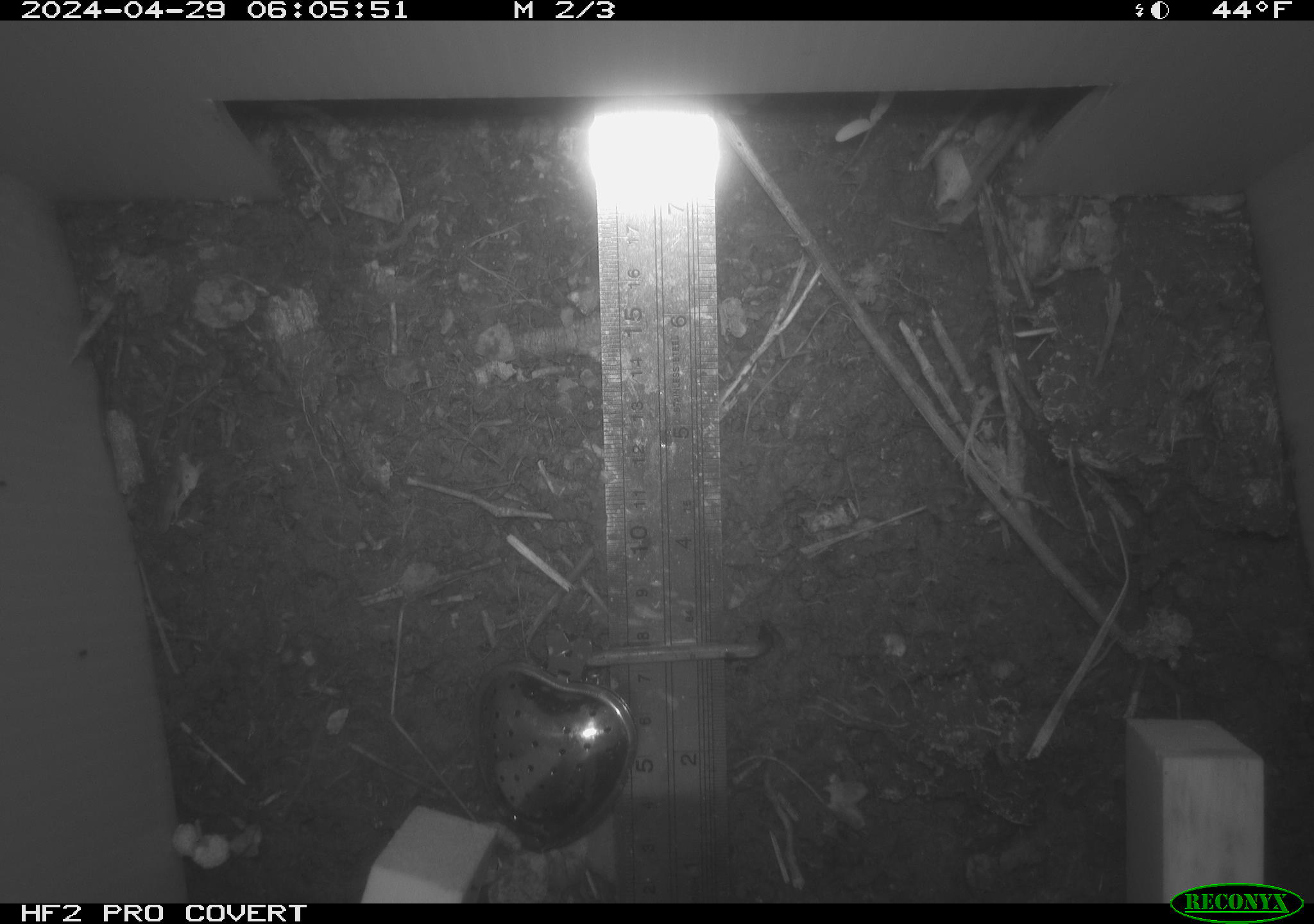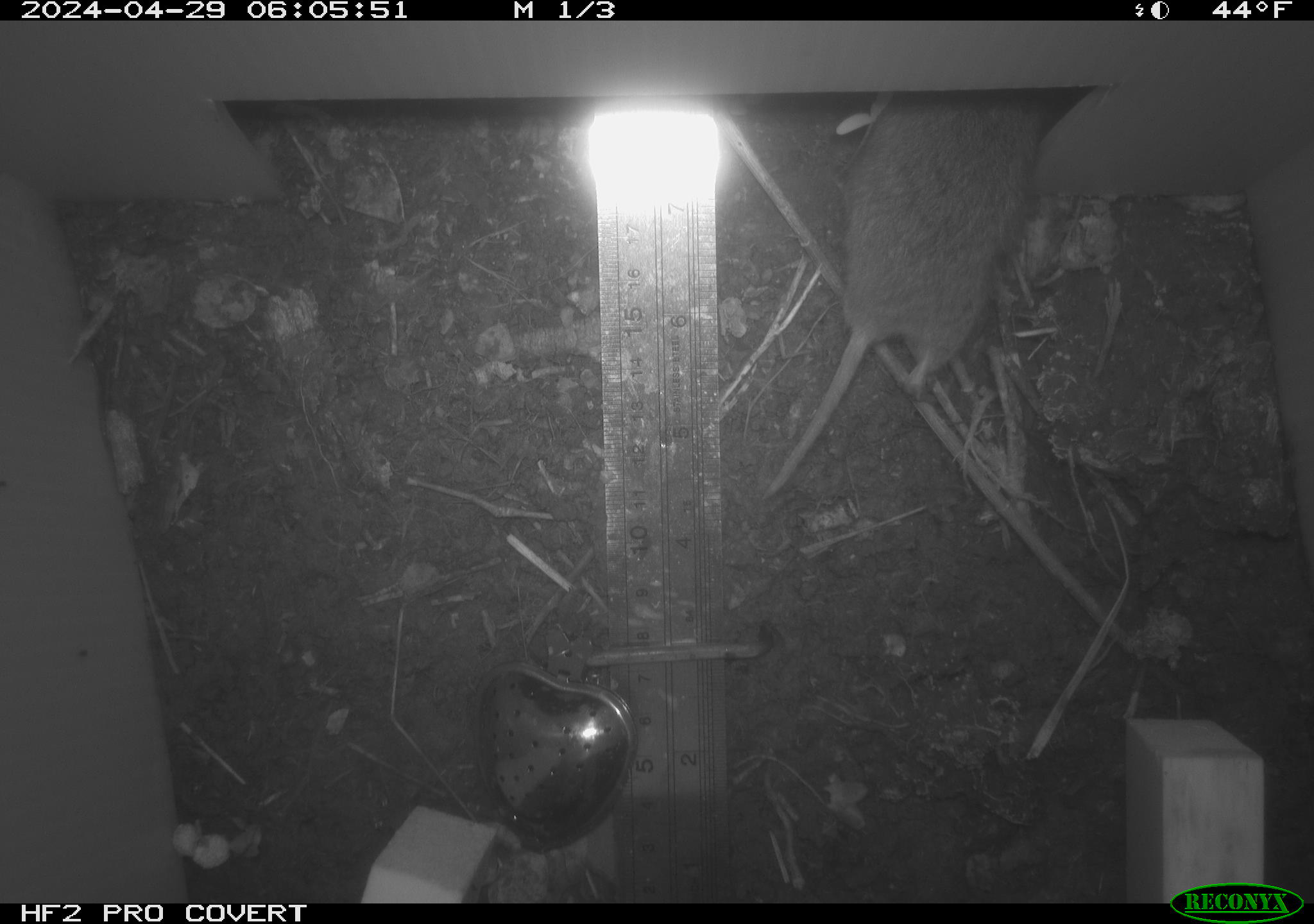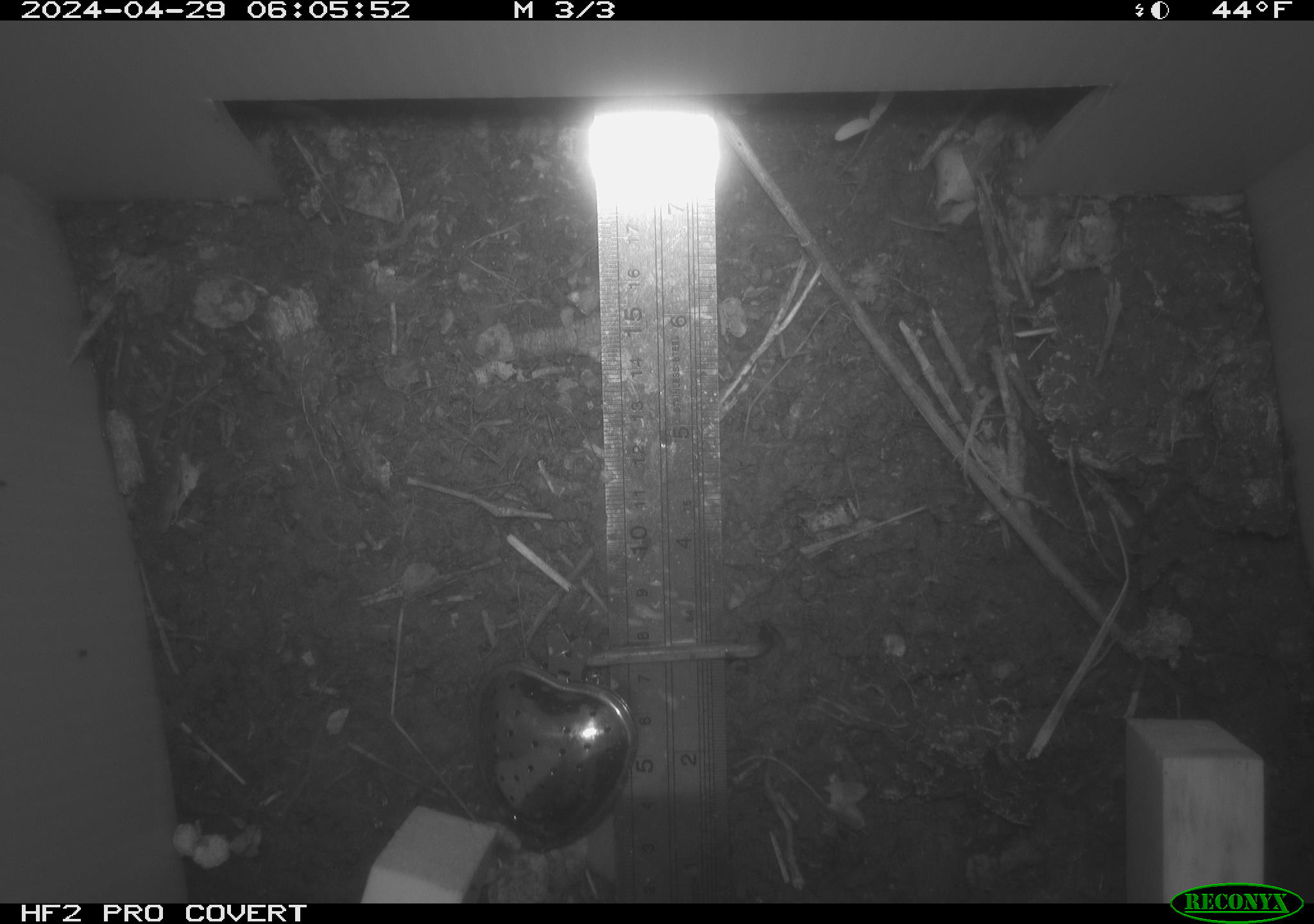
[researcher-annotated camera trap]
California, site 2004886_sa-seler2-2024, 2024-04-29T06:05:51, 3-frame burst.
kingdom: Animalia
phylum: Chordata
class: Mammalia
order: Rodentia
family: Cricetidae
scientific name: Arvicolinae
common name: voles, lemmings, and muskrats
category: arvicolinae subfamily